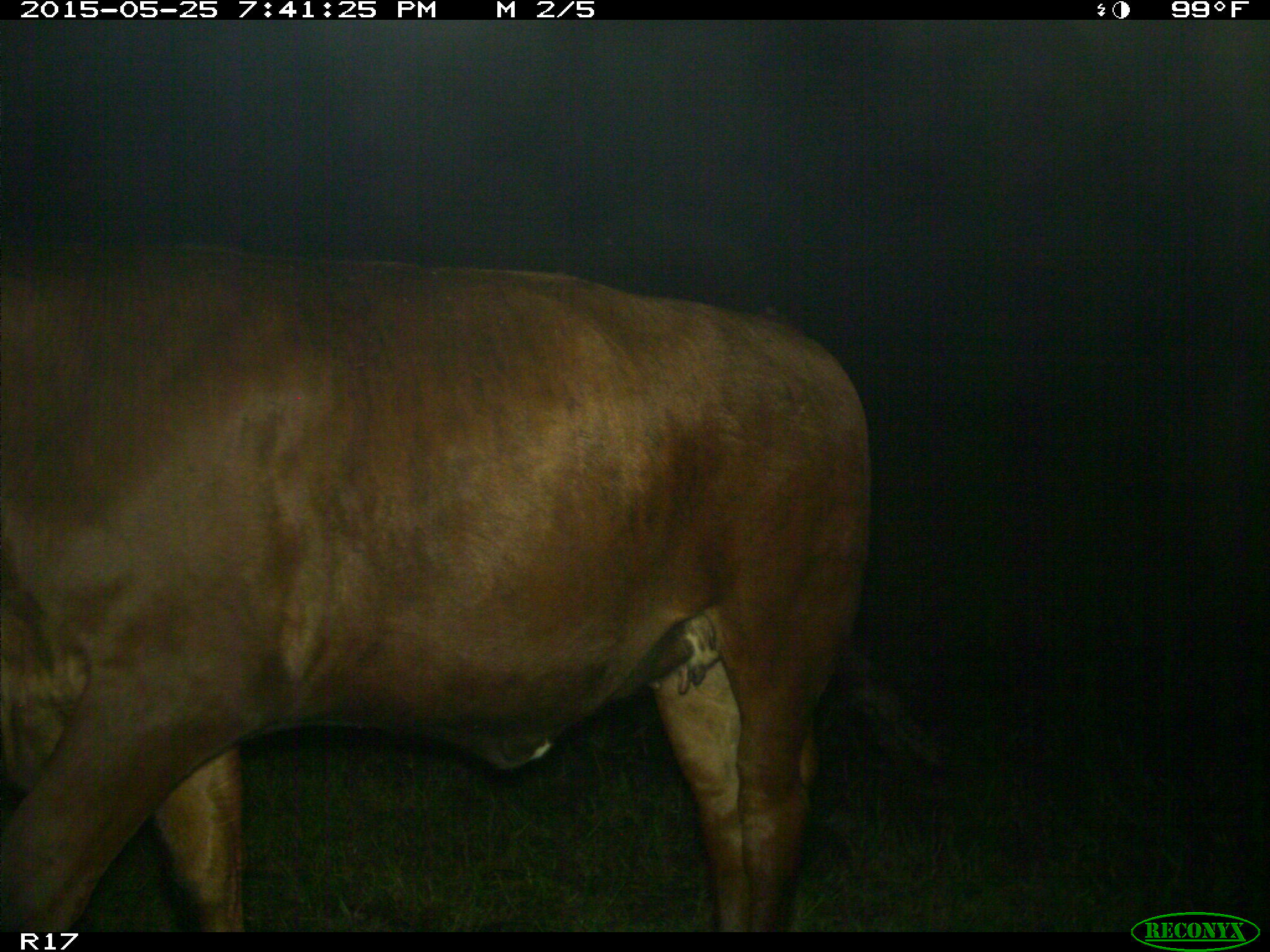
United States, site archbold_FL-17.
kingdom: Animalia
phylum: Chordata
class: Mammalia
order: Artiodactyla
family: Bovidae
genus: Bos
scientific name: Bos taurus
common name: domestic cow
Bos taurus (domestic cow).